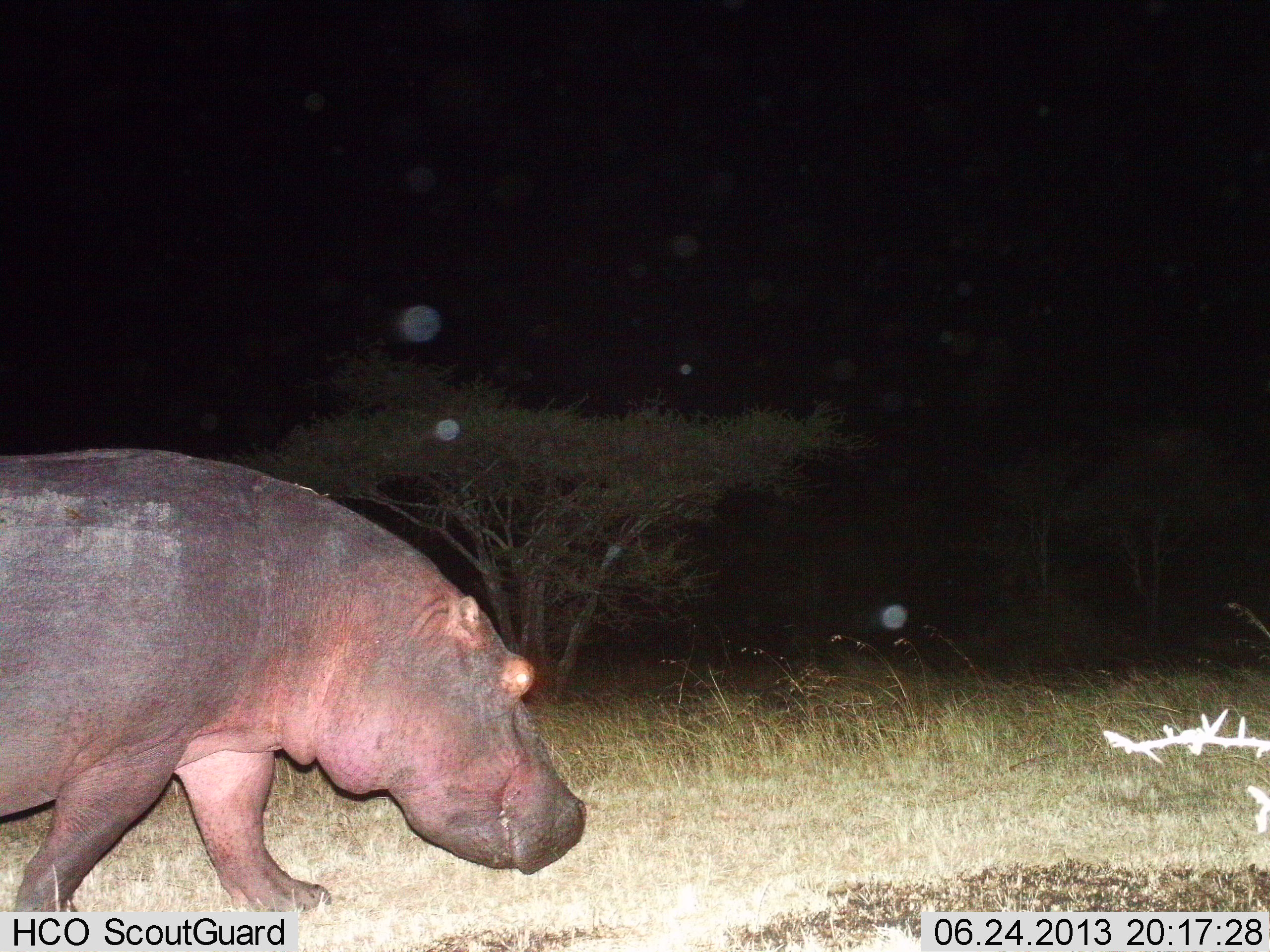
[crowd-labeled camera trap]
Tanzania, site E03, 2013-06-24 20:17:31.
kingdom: Animalia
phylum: Chordata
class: Mammalia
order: Artiodactyla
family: Hippopotamidae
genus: Hippopotamus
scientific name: Hippopotamus amphibius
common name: hippopotamus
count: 1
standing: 11%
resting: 0%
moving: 89%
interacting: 0%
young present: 0%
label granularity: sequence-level